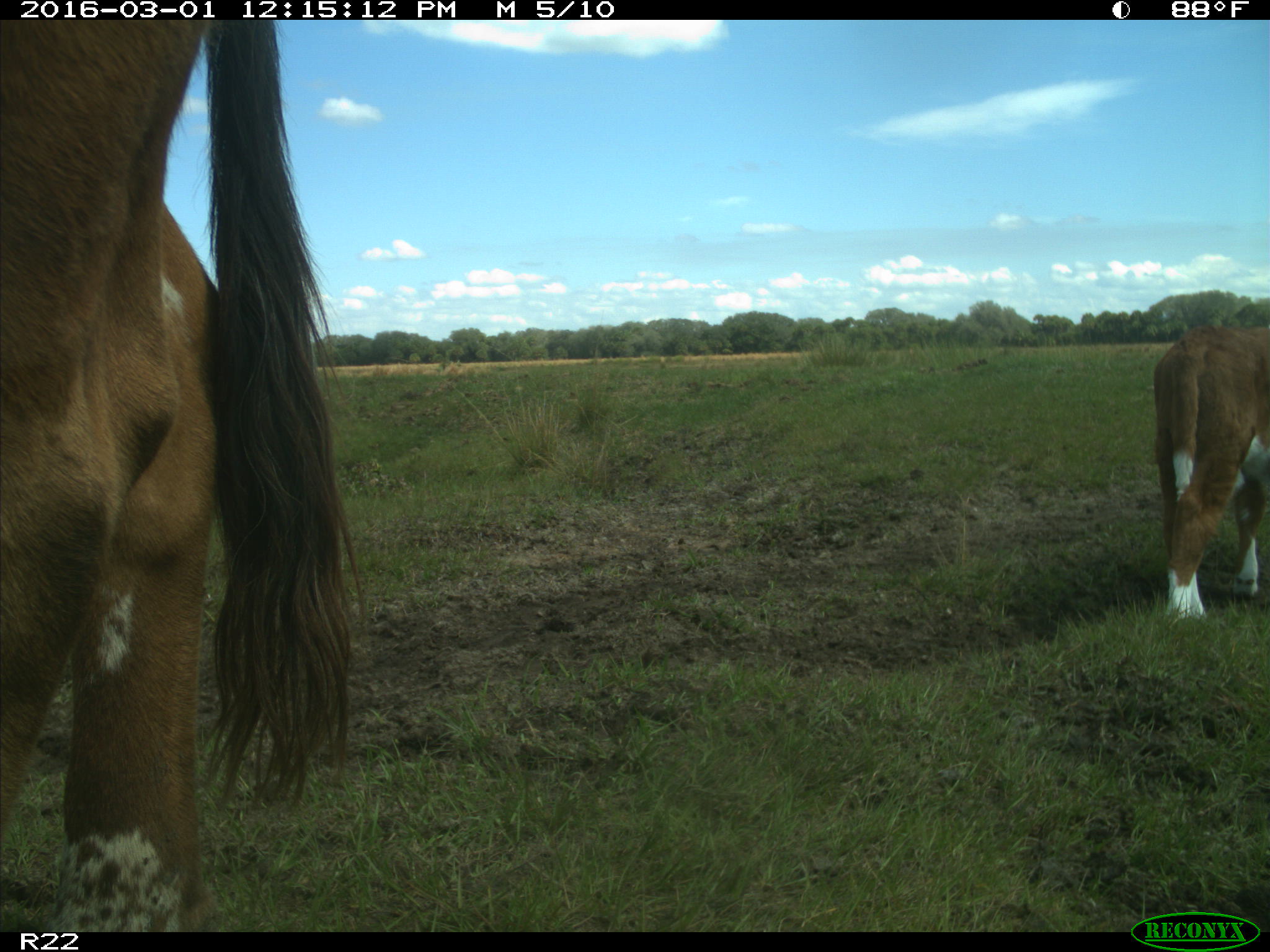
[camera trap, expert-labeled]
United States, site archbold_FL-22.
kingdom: Animalia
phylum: Chordata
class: Mammalia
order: Artiodactyla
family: Bovidae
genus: Bos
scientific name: Bos taurus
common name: domestic cow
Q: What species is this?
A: Bos taurus (domestic cow).